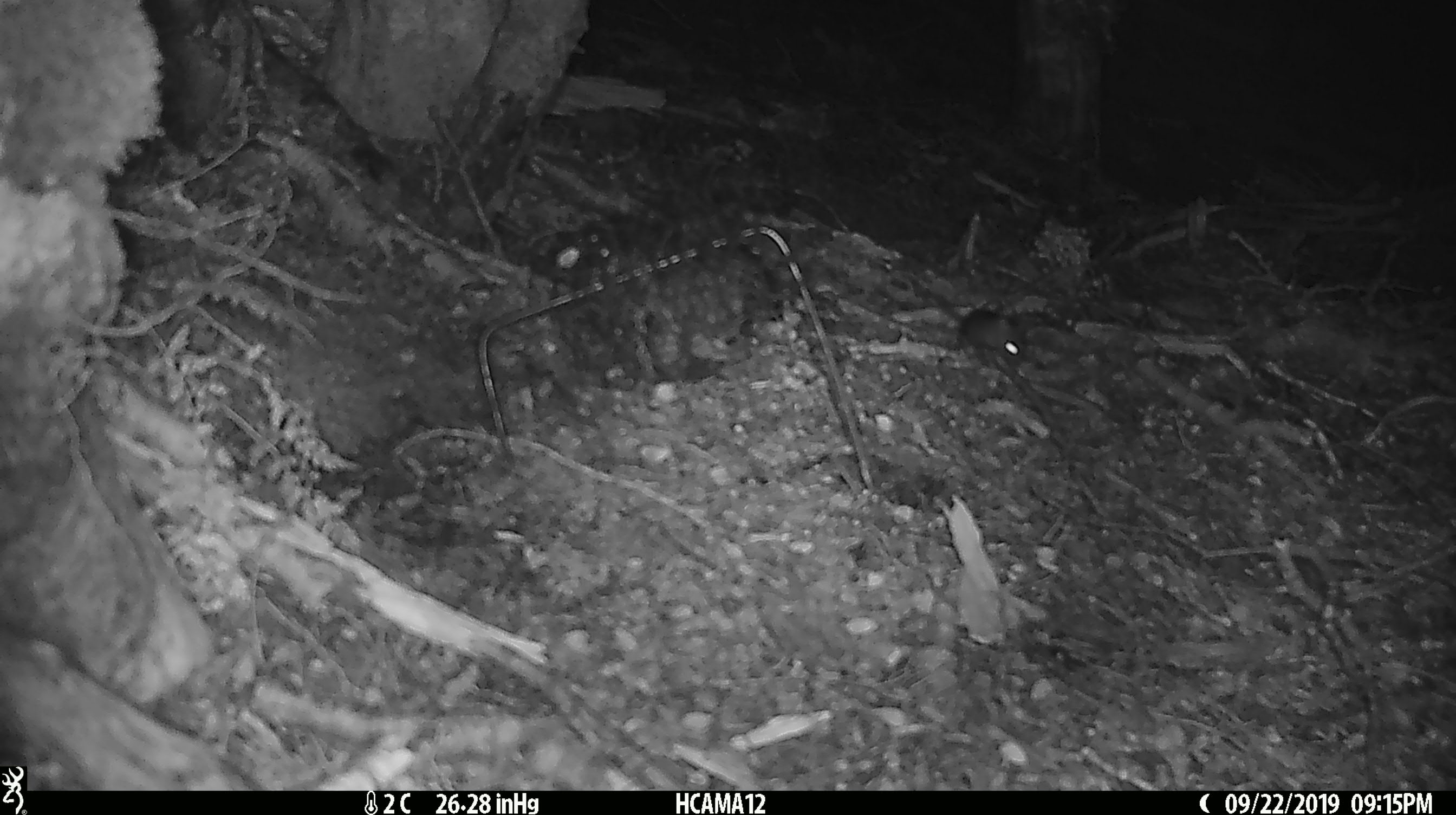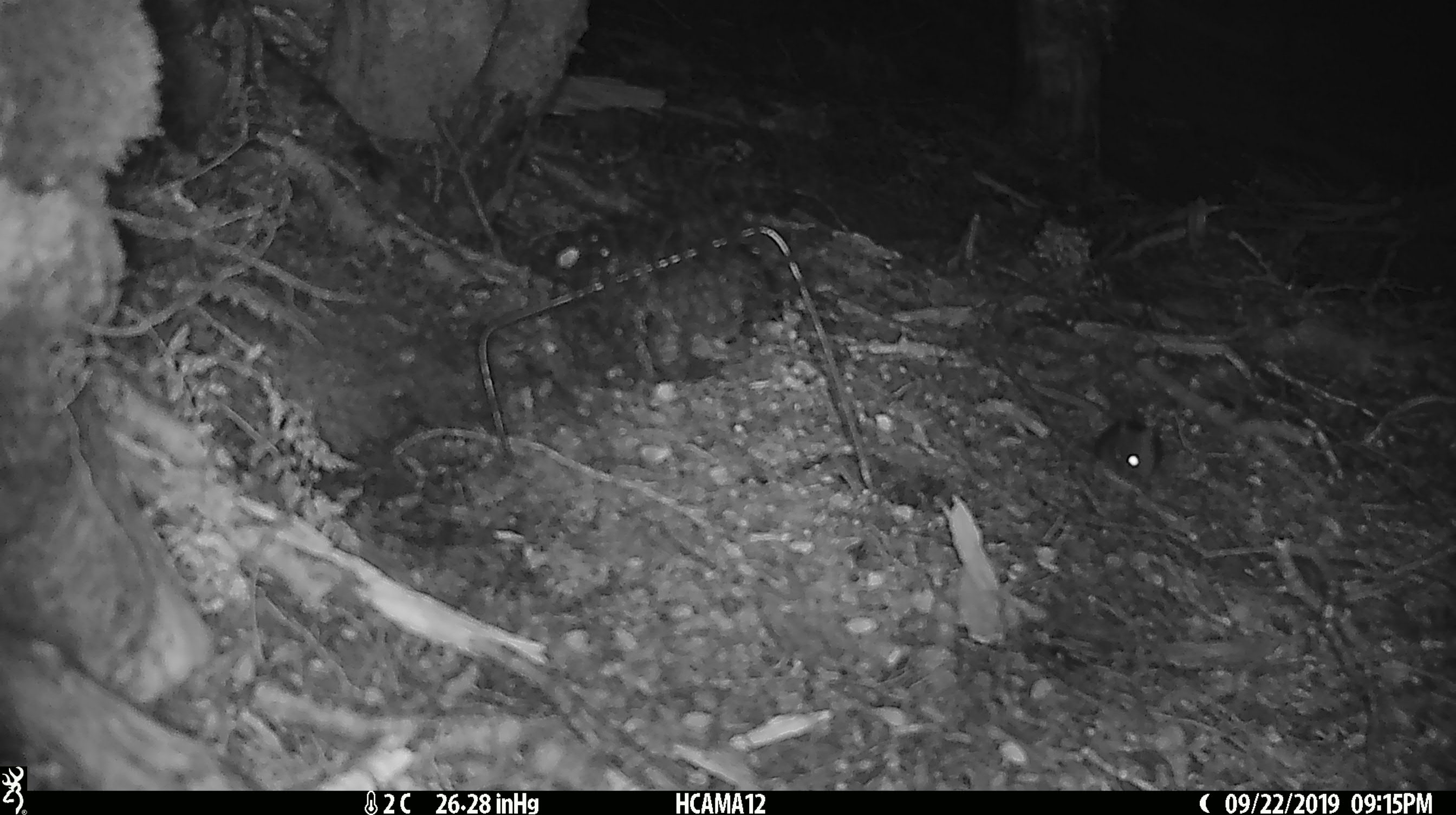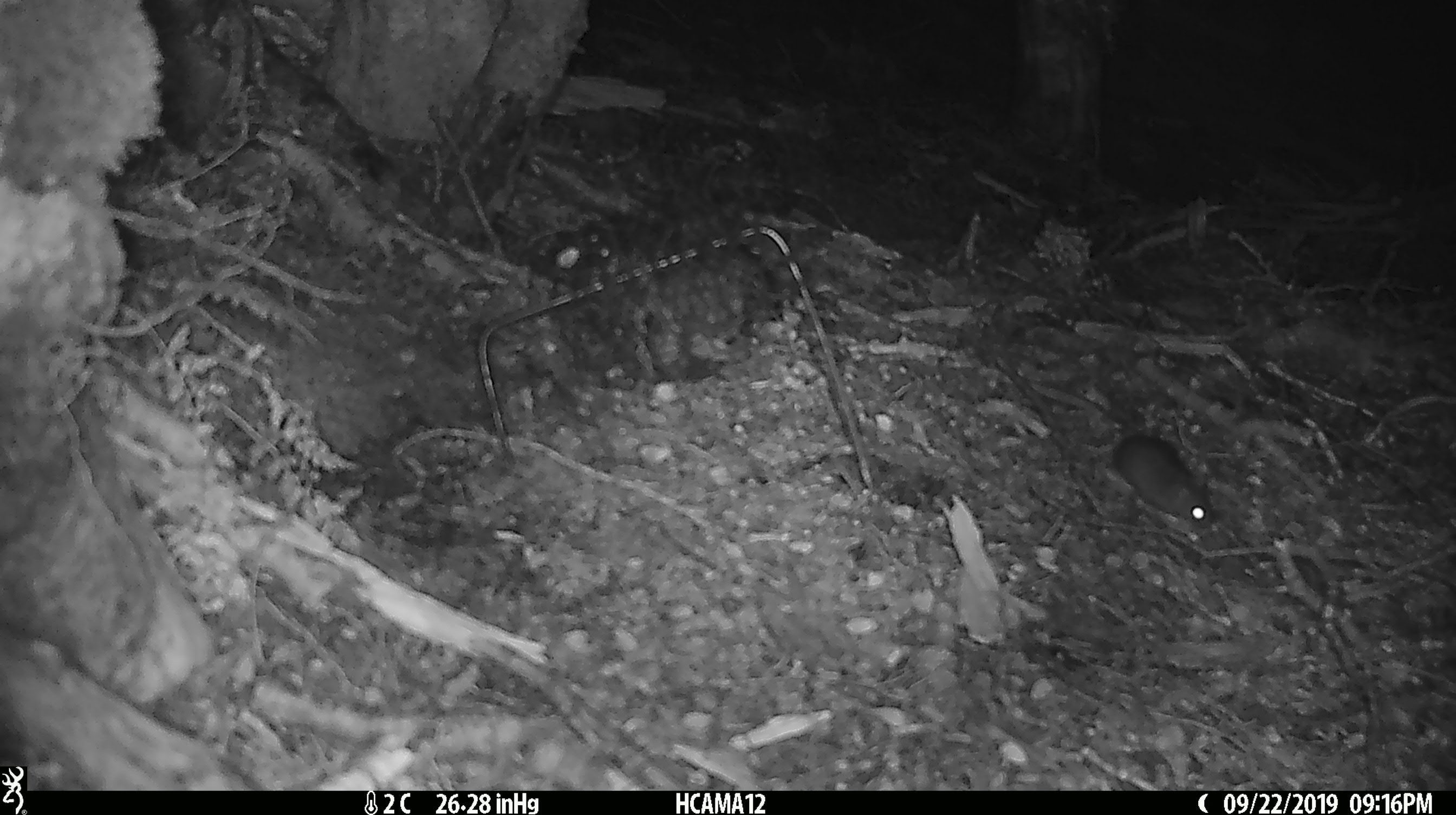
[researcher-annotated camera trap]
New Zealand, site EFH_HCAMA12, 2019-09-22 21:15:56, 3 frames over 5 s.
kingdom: Animalia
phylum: Chordata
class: Mammalia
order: Rodentia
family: Muridae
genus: Mus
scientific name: Mus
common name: mouse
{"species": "mouse (Mus)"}